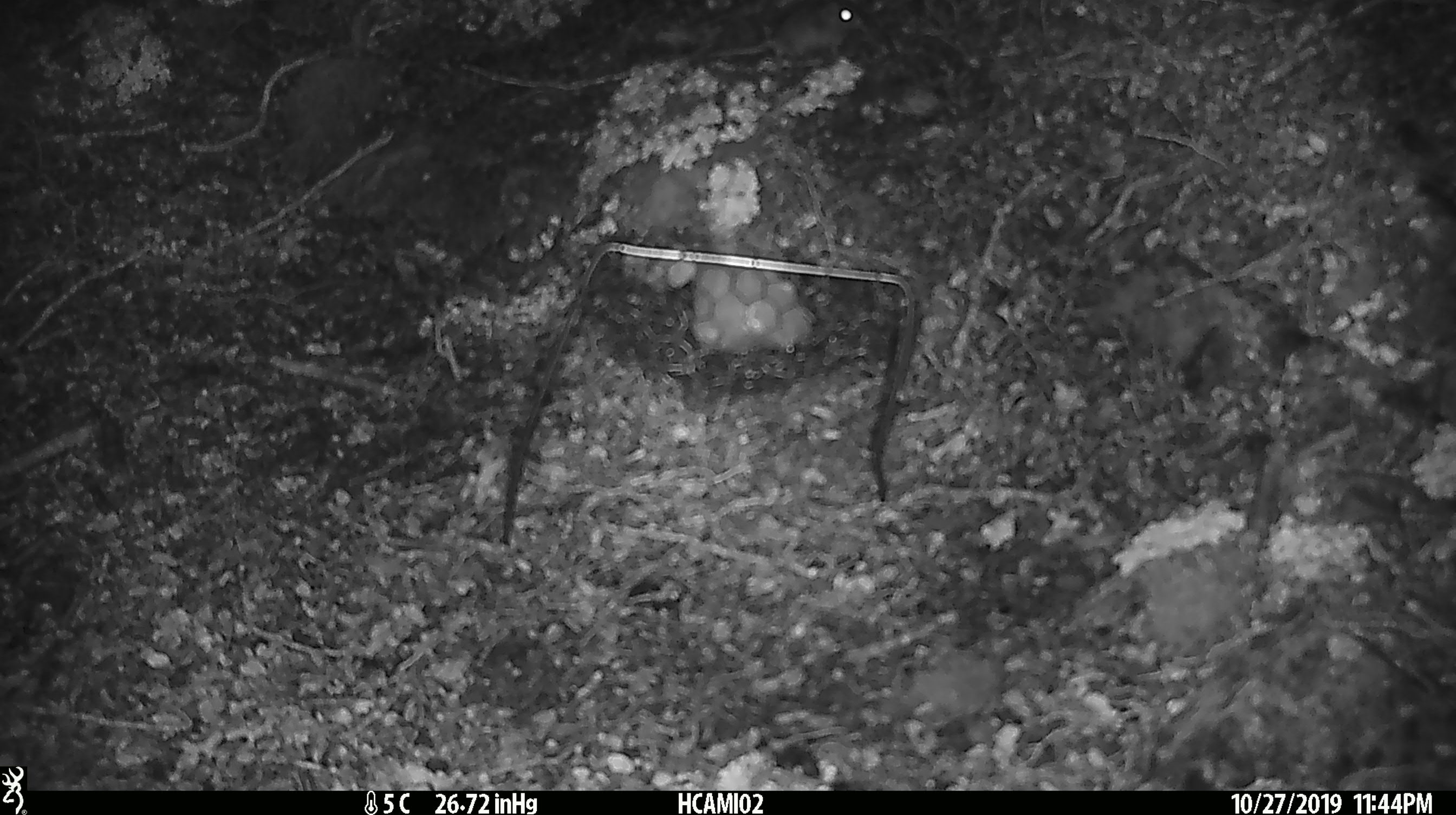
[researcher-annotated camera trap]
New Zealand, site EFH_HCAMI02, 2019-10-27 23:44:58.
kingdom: Animalia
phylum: Chordata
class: Mammalia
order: Rodentia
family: Muridae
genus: Mus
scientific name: Mus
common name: mouse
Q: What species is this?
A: Mouse (Mus).